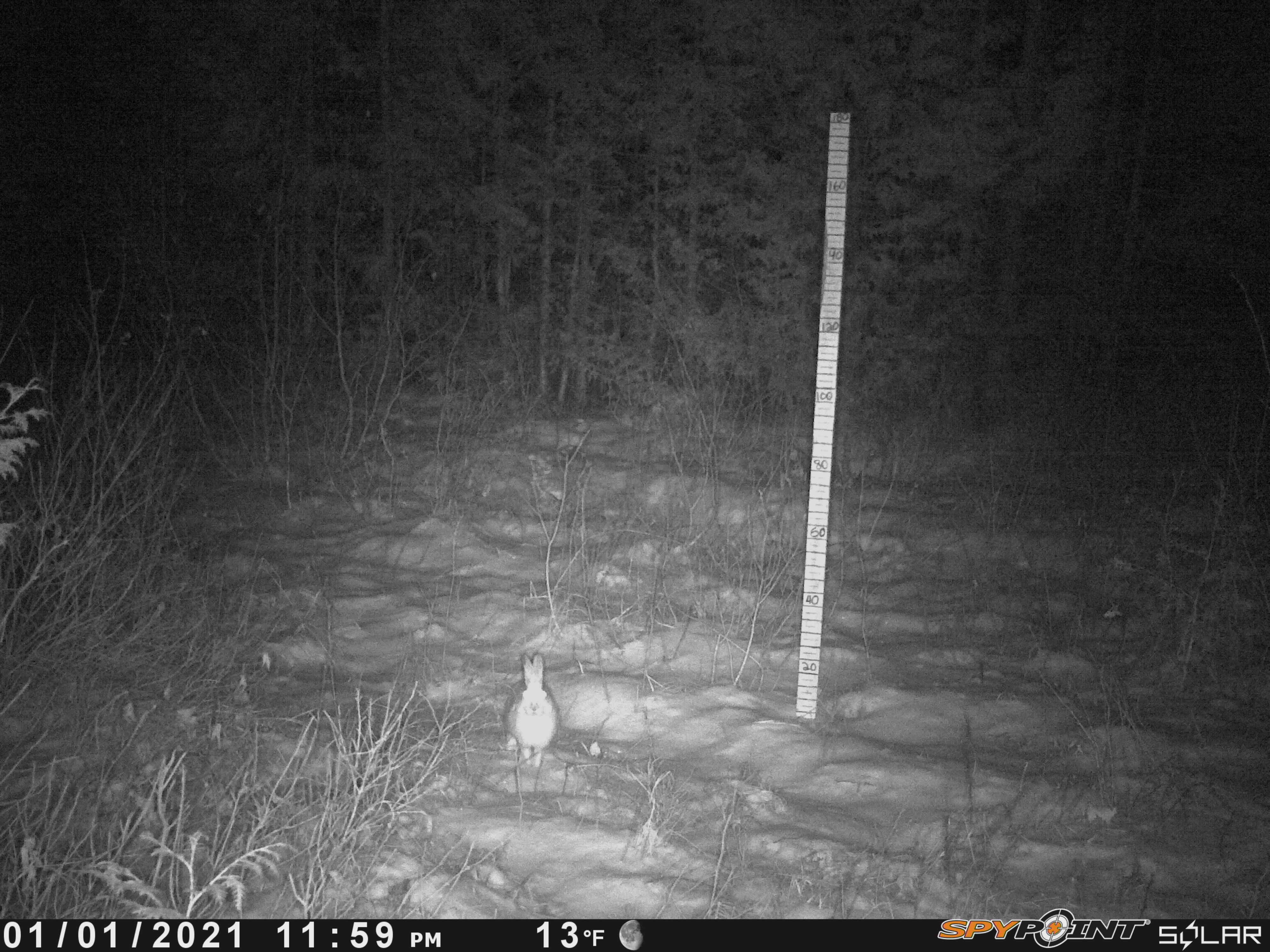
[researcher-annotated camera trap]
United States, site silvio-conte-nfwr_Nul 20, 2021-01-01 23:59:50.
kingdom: Animalia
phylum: Chordata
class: Mammalia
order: Lagomorpha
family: Leporidae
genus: Lepus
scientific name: Lepus americanus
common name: snowshoe hare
Snowshoe hare (Lepus americanus).